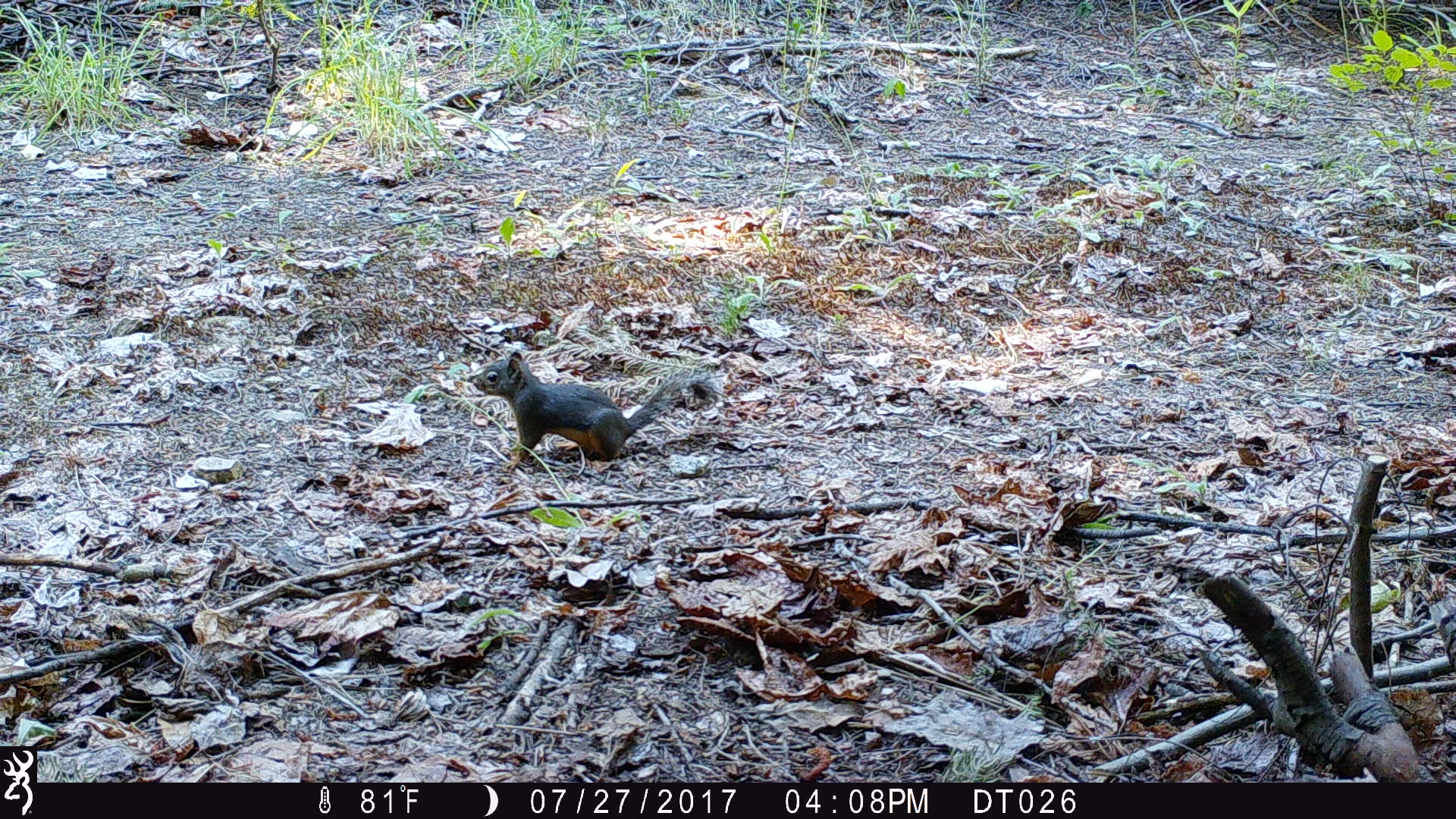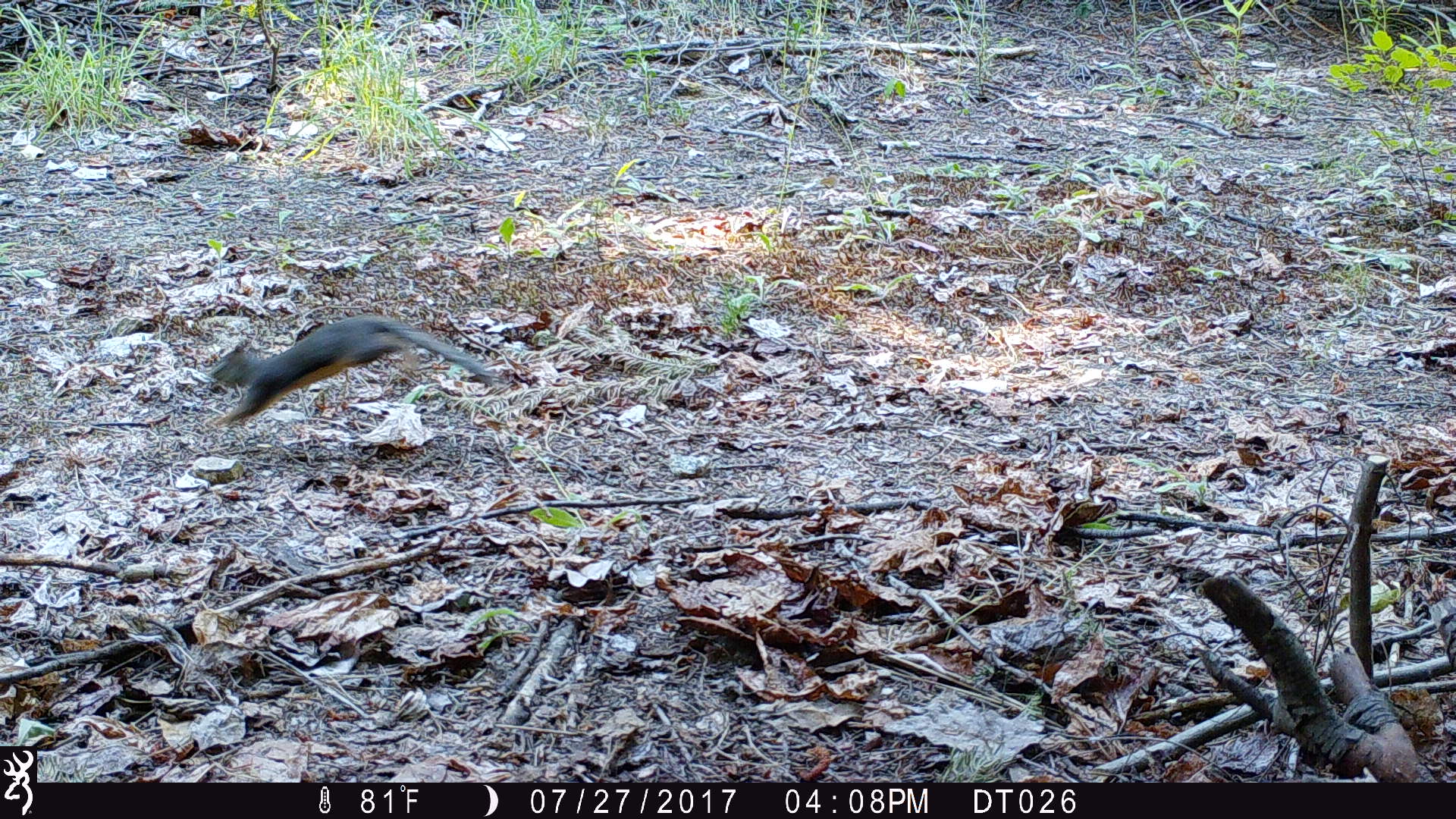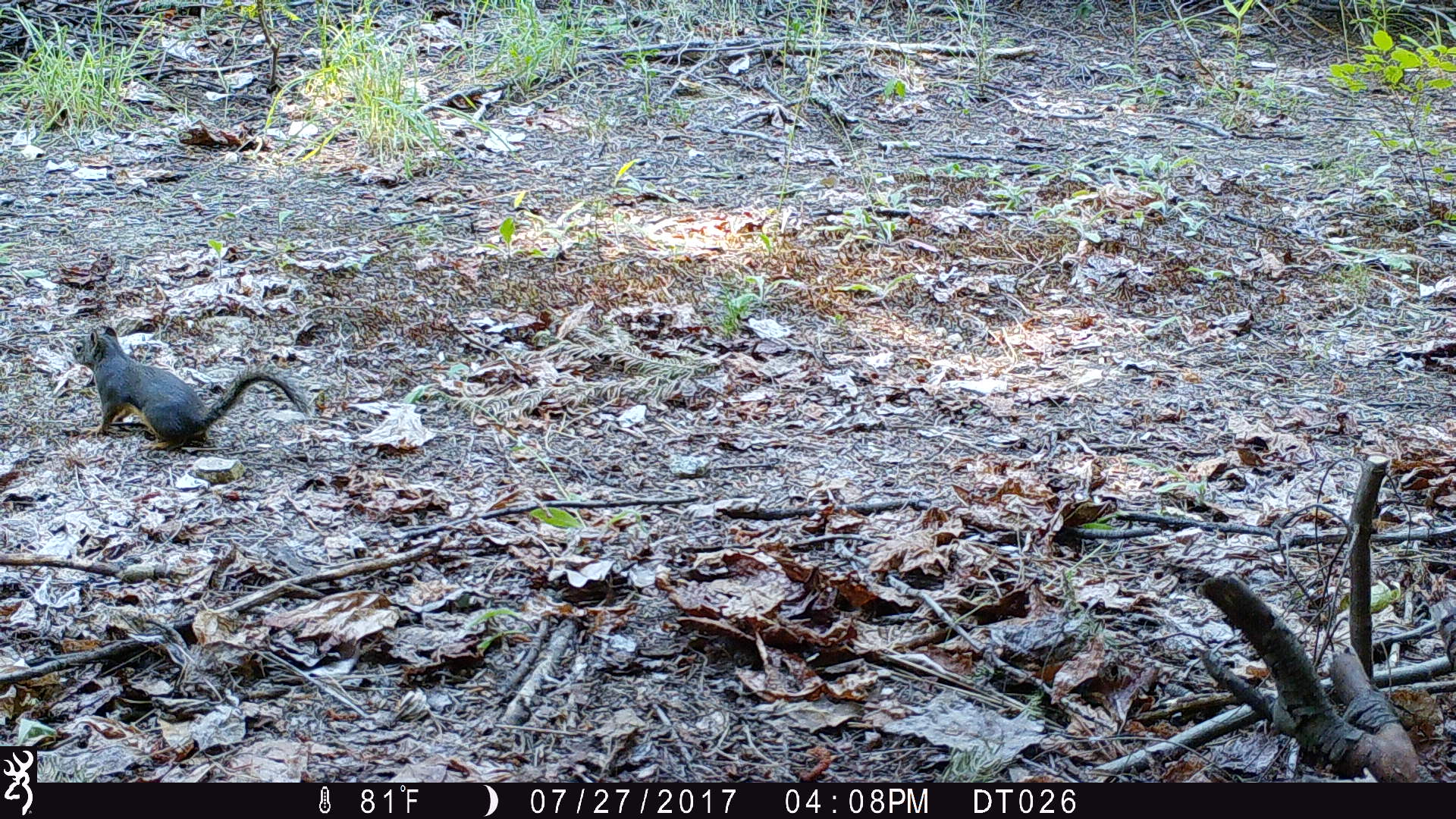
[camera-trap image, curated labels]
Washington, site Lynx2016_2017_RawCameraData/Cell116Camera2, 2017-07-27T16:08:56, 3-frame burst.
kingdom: Animalia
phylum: Chordata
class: Mammalia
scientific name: Mammalia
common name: small mammal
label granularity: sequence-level